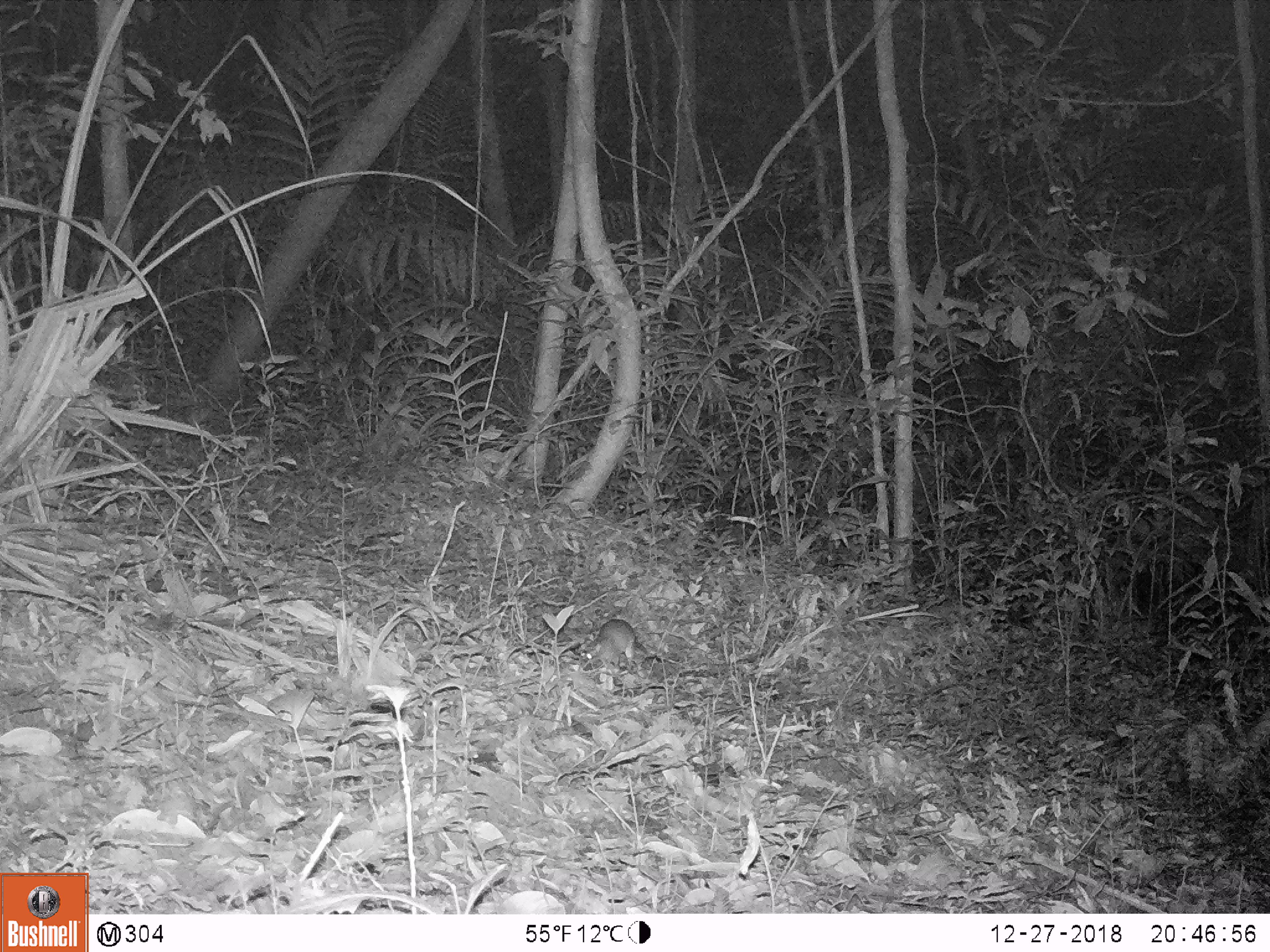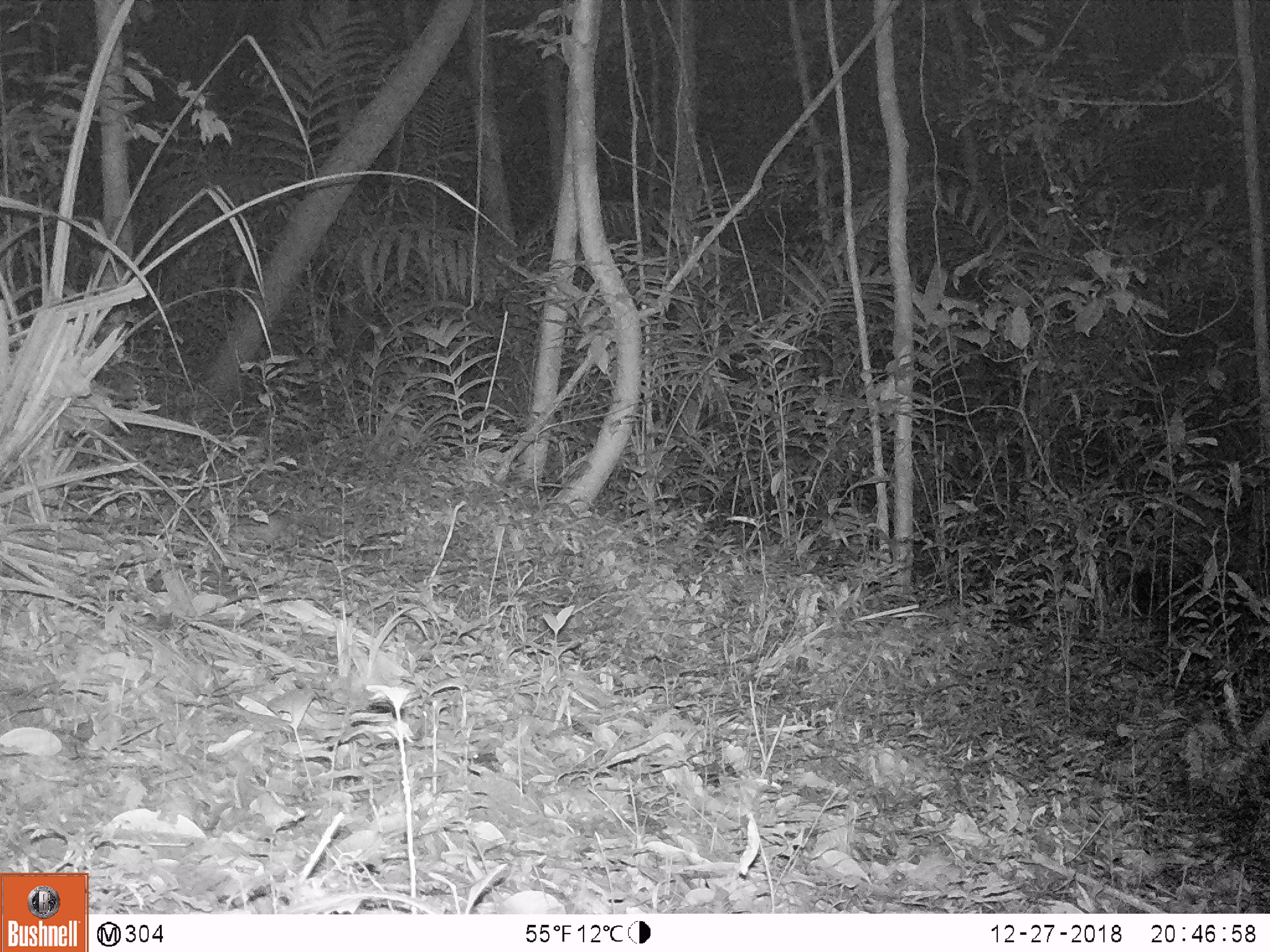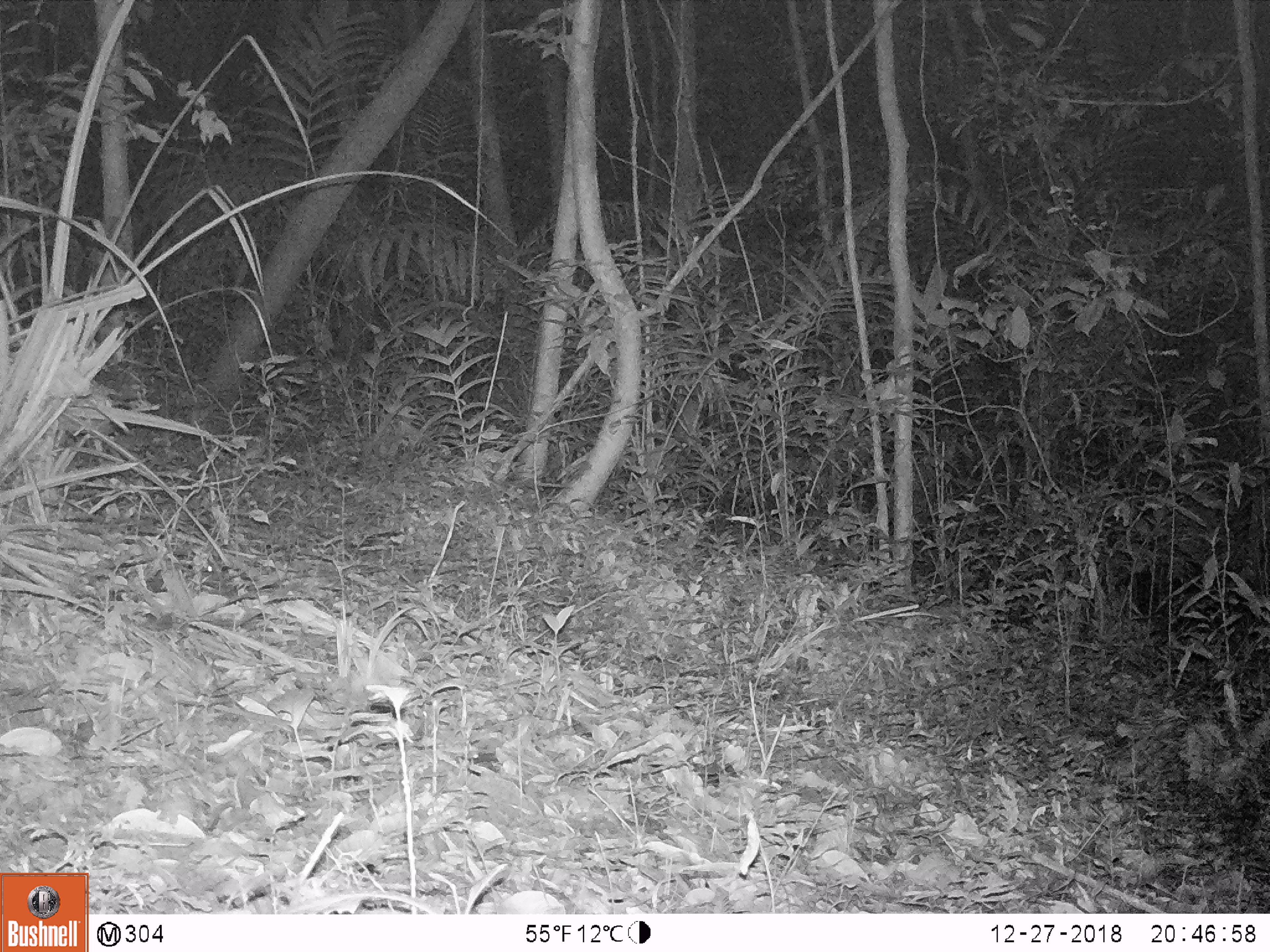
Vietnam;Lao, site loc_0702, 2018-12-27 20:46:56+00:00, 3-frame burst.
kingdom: Animalia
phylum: Chordata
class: Mammalia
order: Rodentia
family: Muridae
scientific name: Muridae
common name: old-world mice and rats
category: unidentified murid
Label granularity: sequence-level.